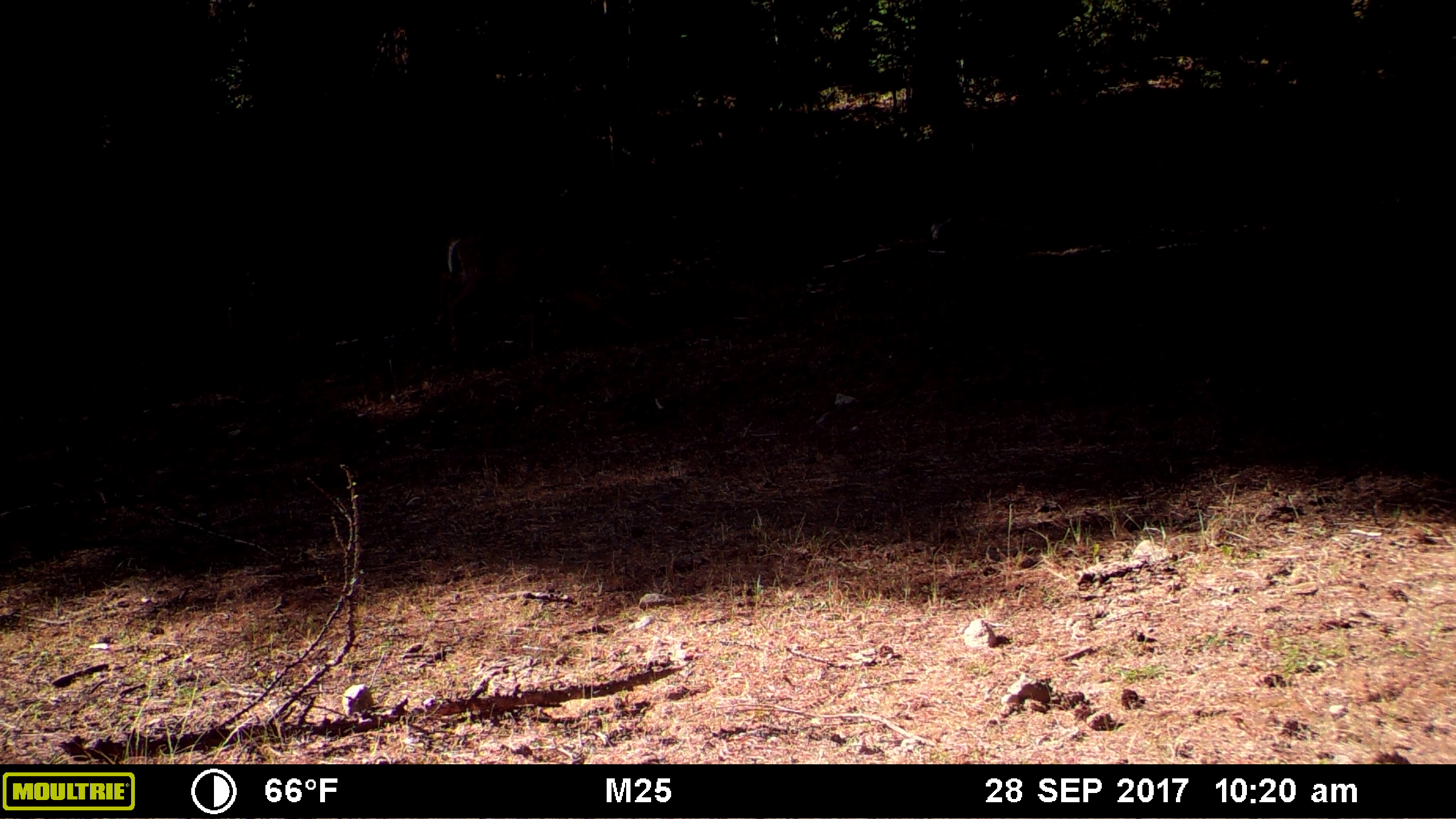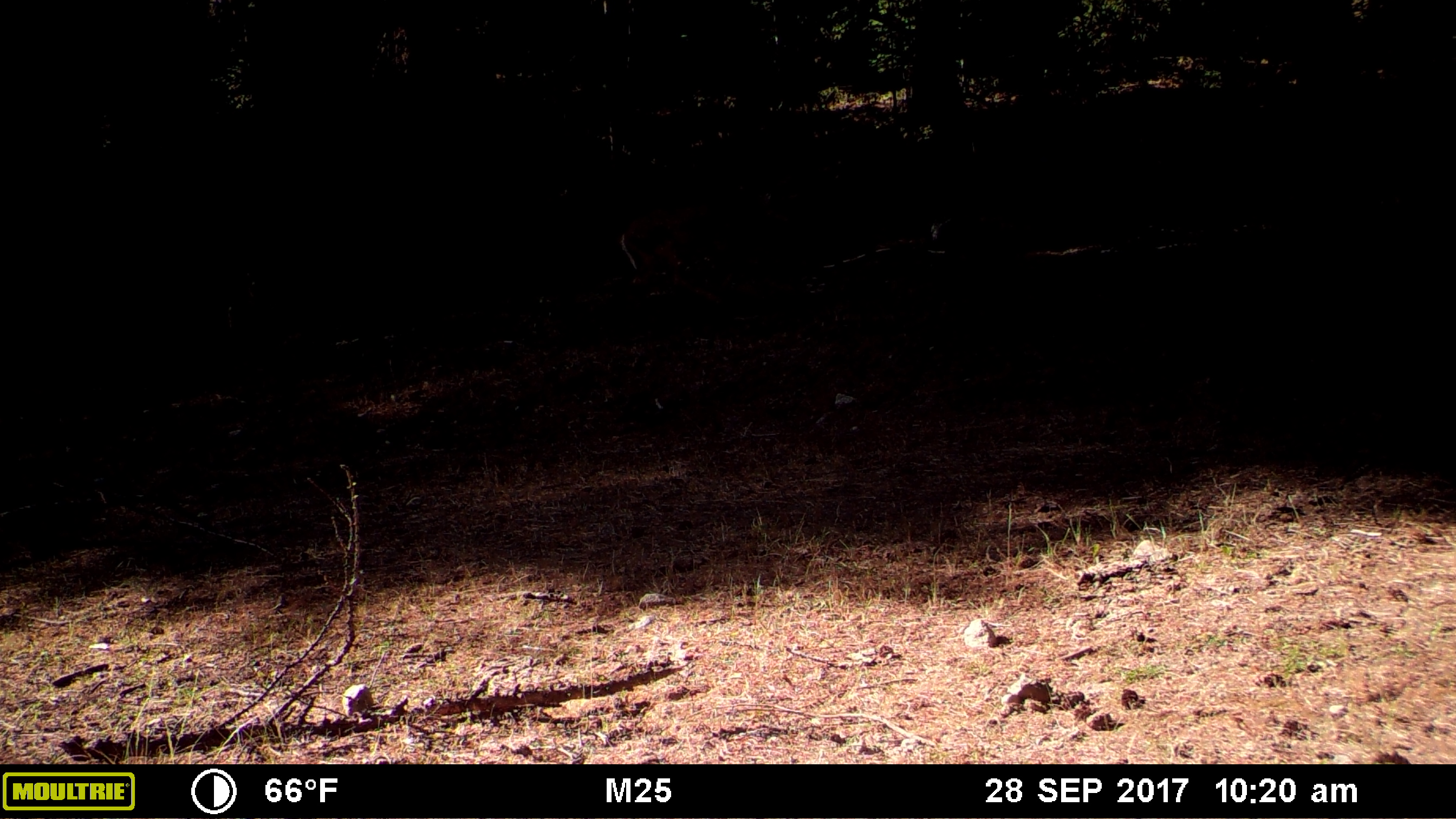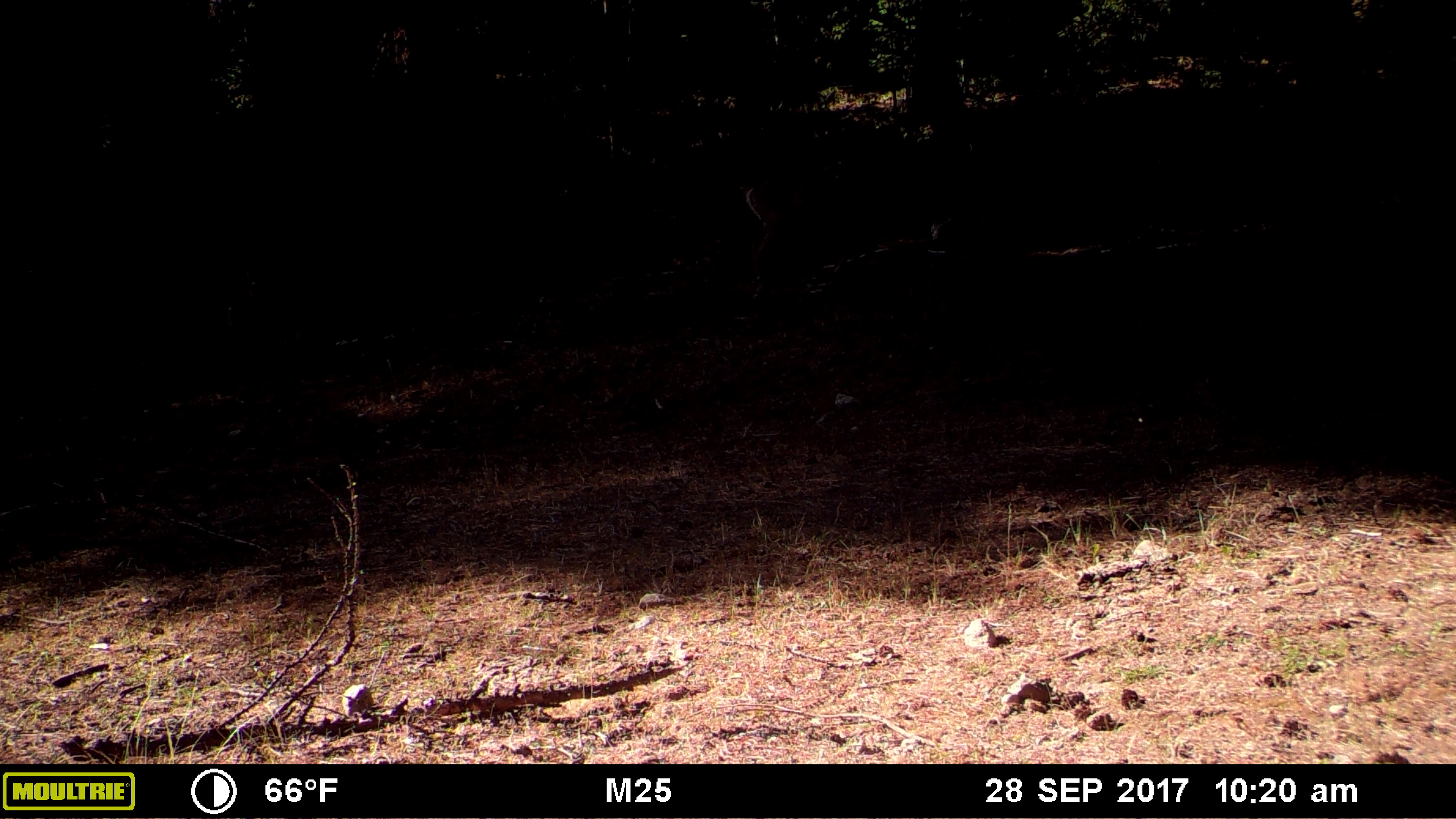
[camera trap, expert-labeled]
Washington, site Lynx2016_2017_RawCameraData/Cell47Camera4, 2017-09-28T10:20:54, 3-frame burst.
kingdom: Animalia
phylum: Chordata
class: Mammalia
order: Artiodactyla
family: Cervidae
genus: Odocoileus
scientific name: Odocoileus virginianus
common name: white-tailed deer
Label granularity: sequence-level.